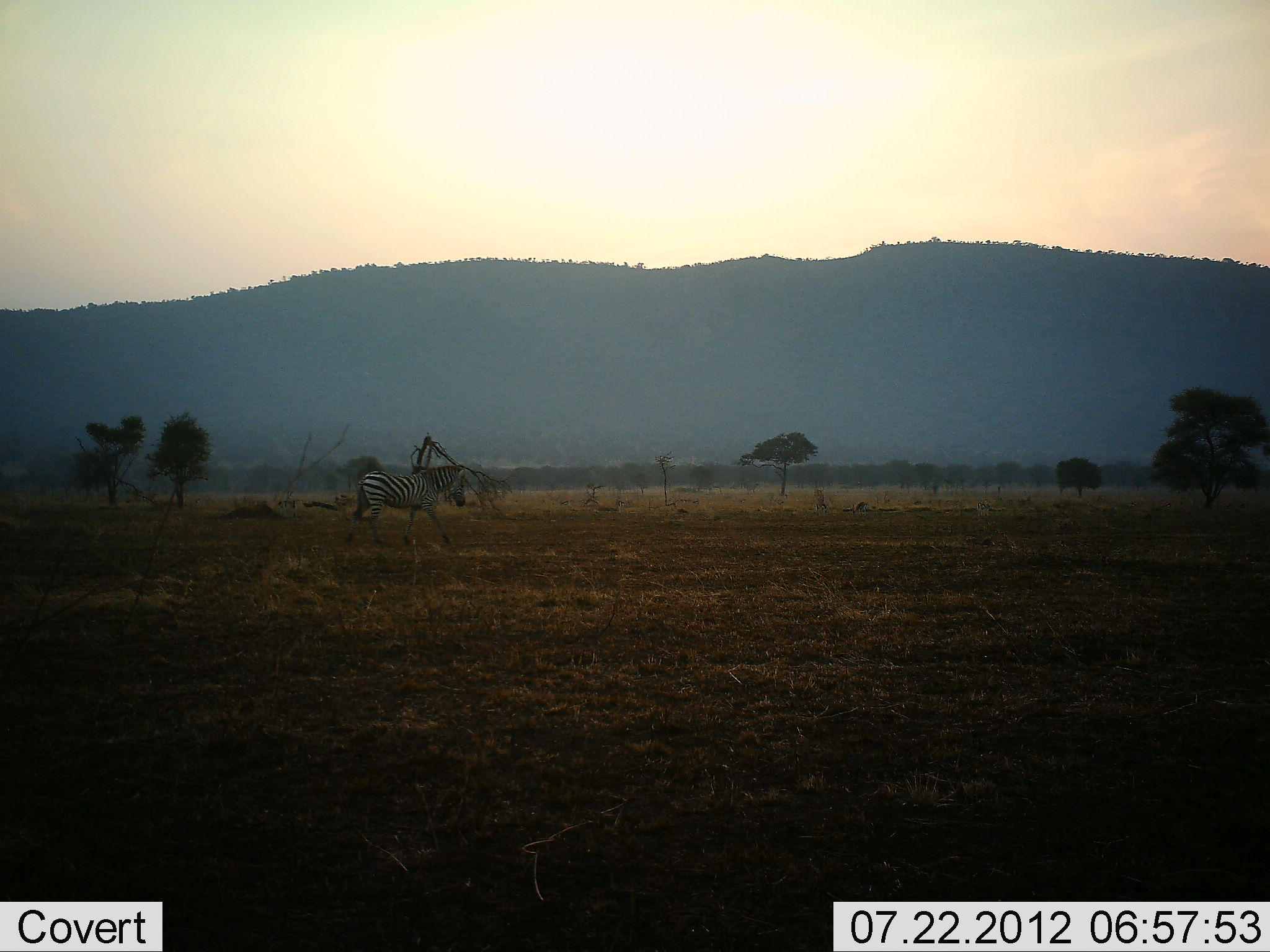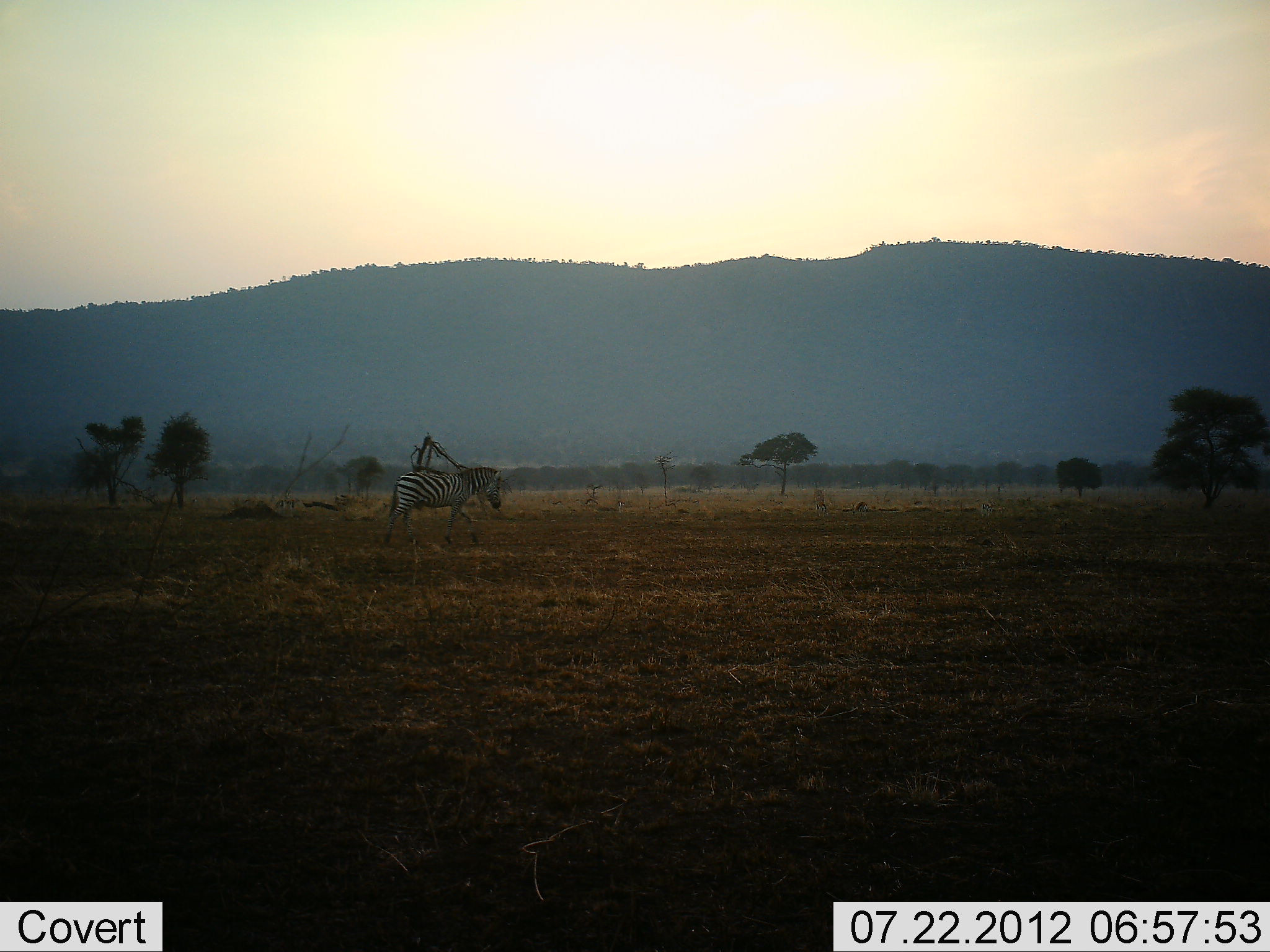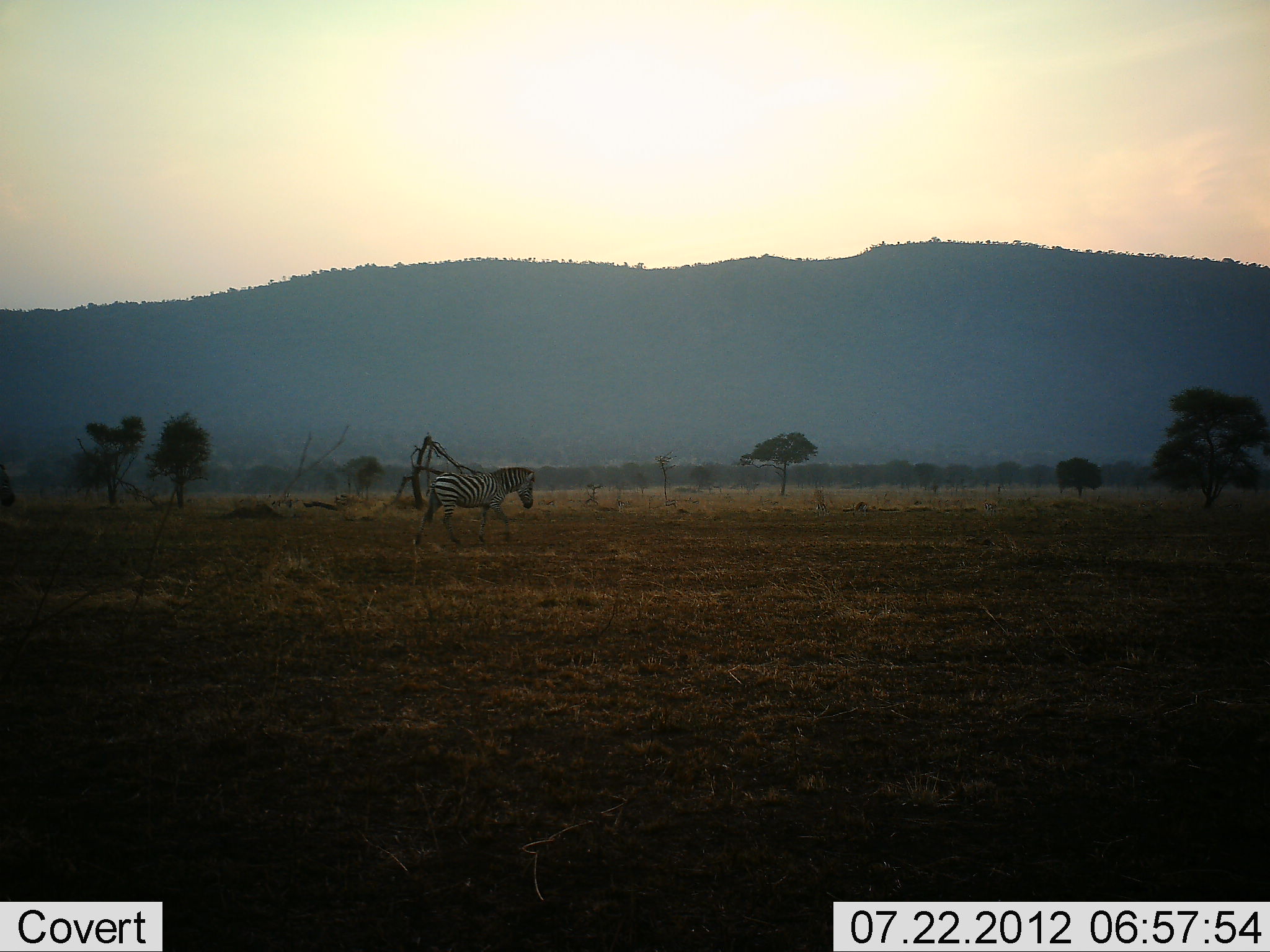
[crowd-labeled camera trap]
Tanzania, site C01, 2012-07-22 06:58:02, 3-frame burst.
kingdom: Animalia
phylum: Chordata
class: Mammalia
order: Perissodactyla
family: Equidae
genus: Equus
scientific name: Equus quagga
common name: plains zebra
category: zebra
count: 1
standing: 20%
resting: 10%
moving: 70%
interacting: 0%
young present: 0%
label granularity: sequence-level